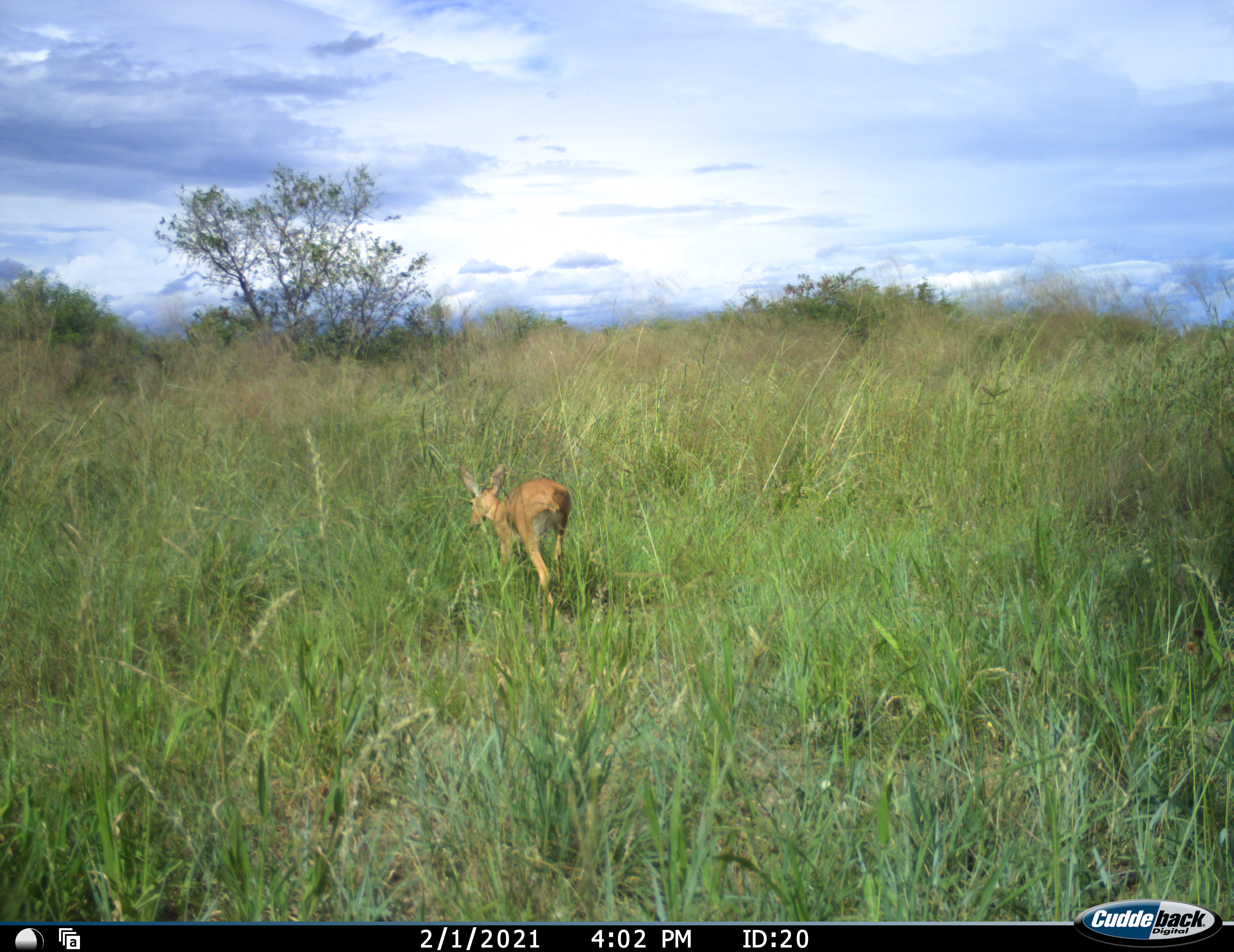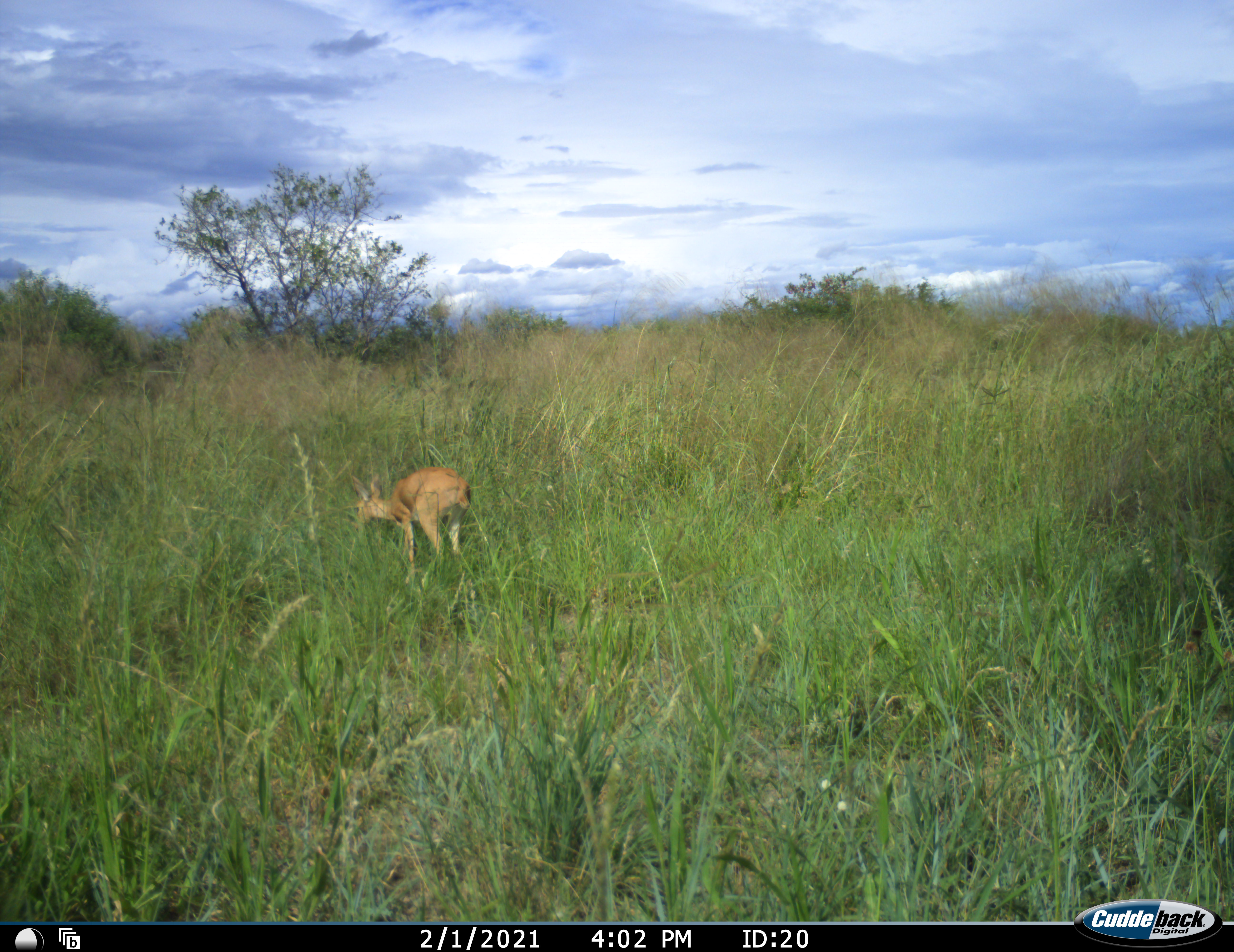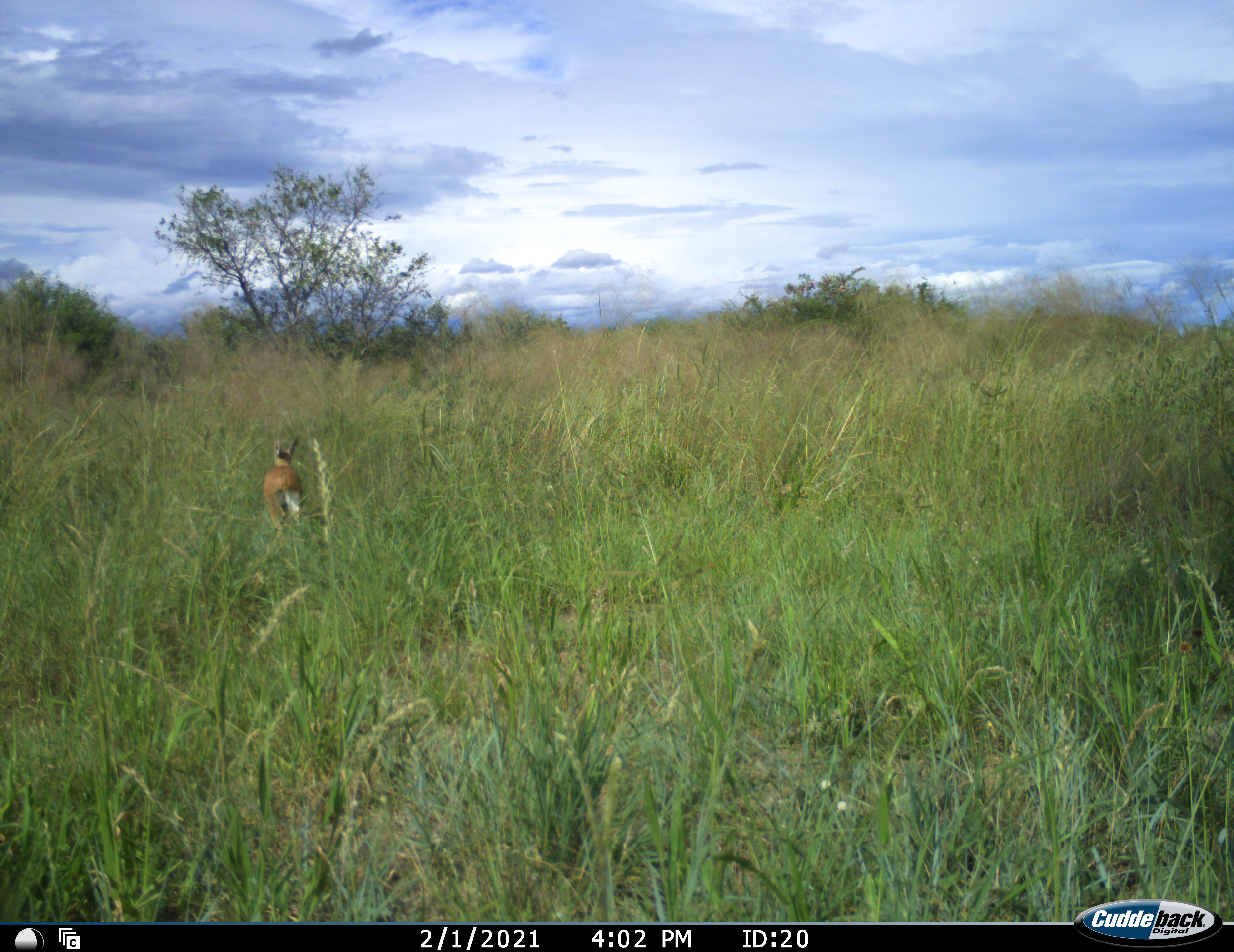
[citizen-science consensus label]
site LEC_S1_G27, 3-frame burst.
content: unidentified animal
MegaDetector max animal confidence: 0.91